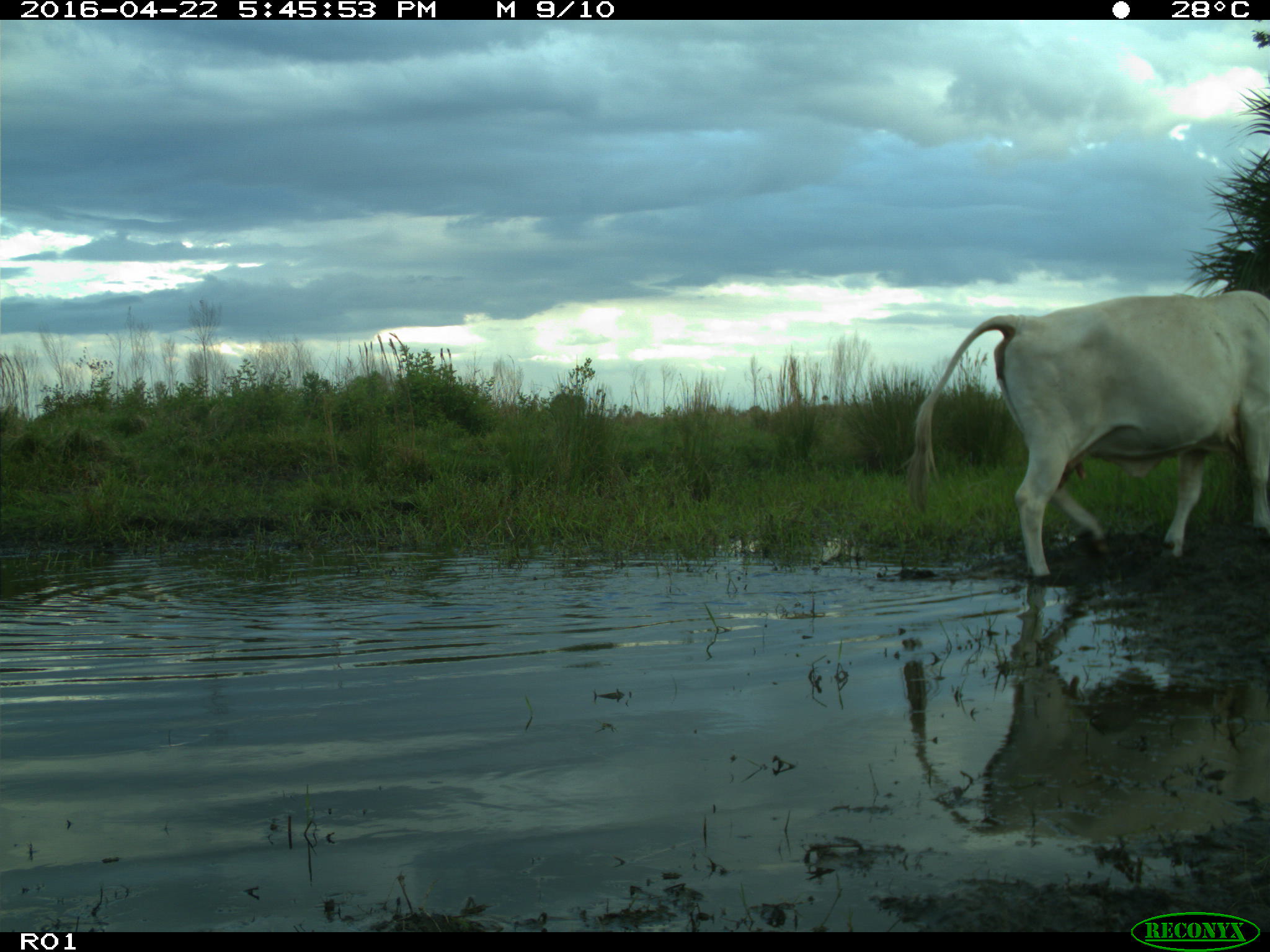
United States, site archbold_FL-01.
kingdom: Animalia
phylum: Chordata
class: Mammalia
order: Artiodactyla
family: Bovidae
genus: Bos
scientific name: Bos taurus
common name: domestic cow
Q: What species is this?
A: Bos taurus (domestic cow).